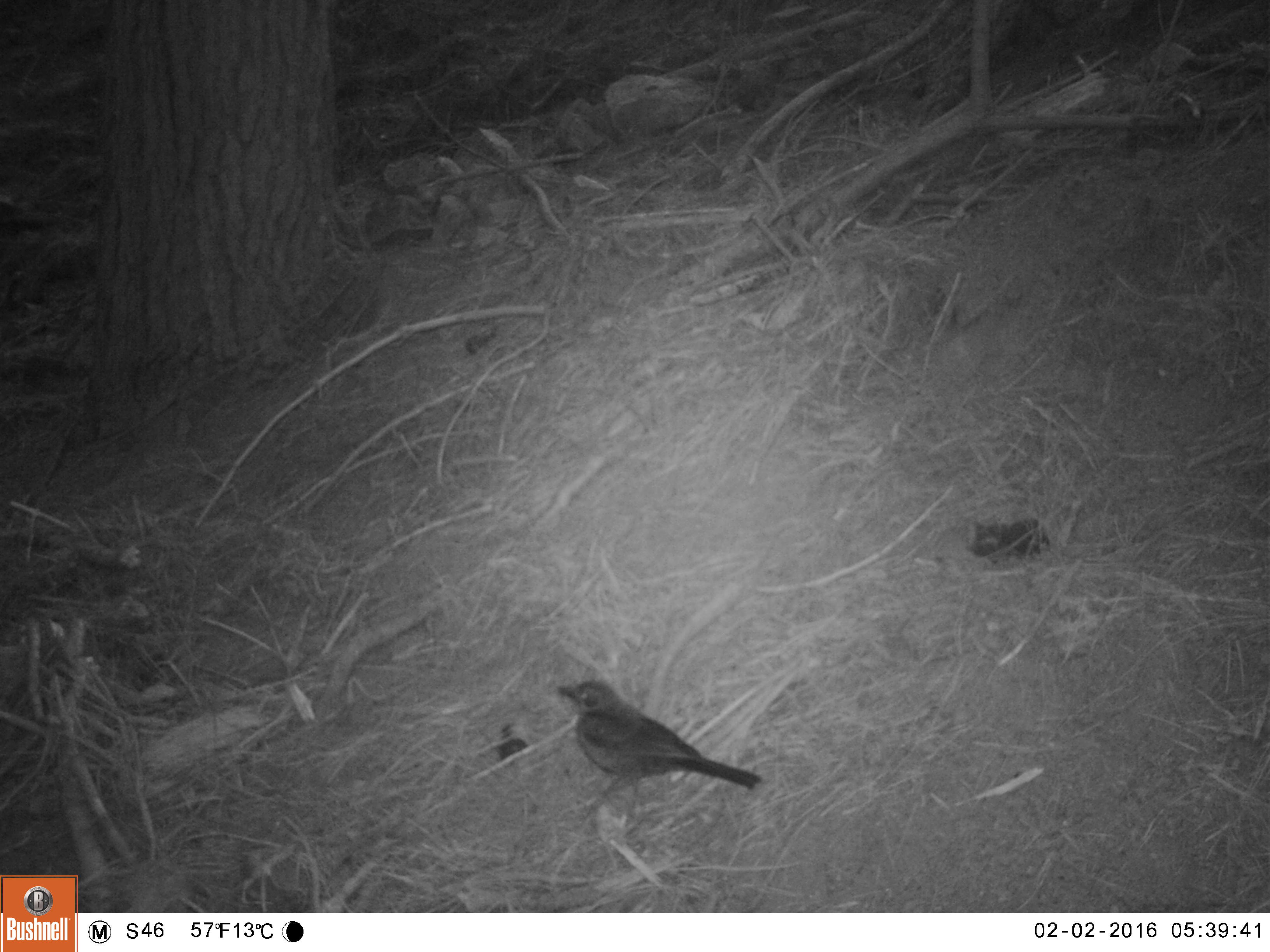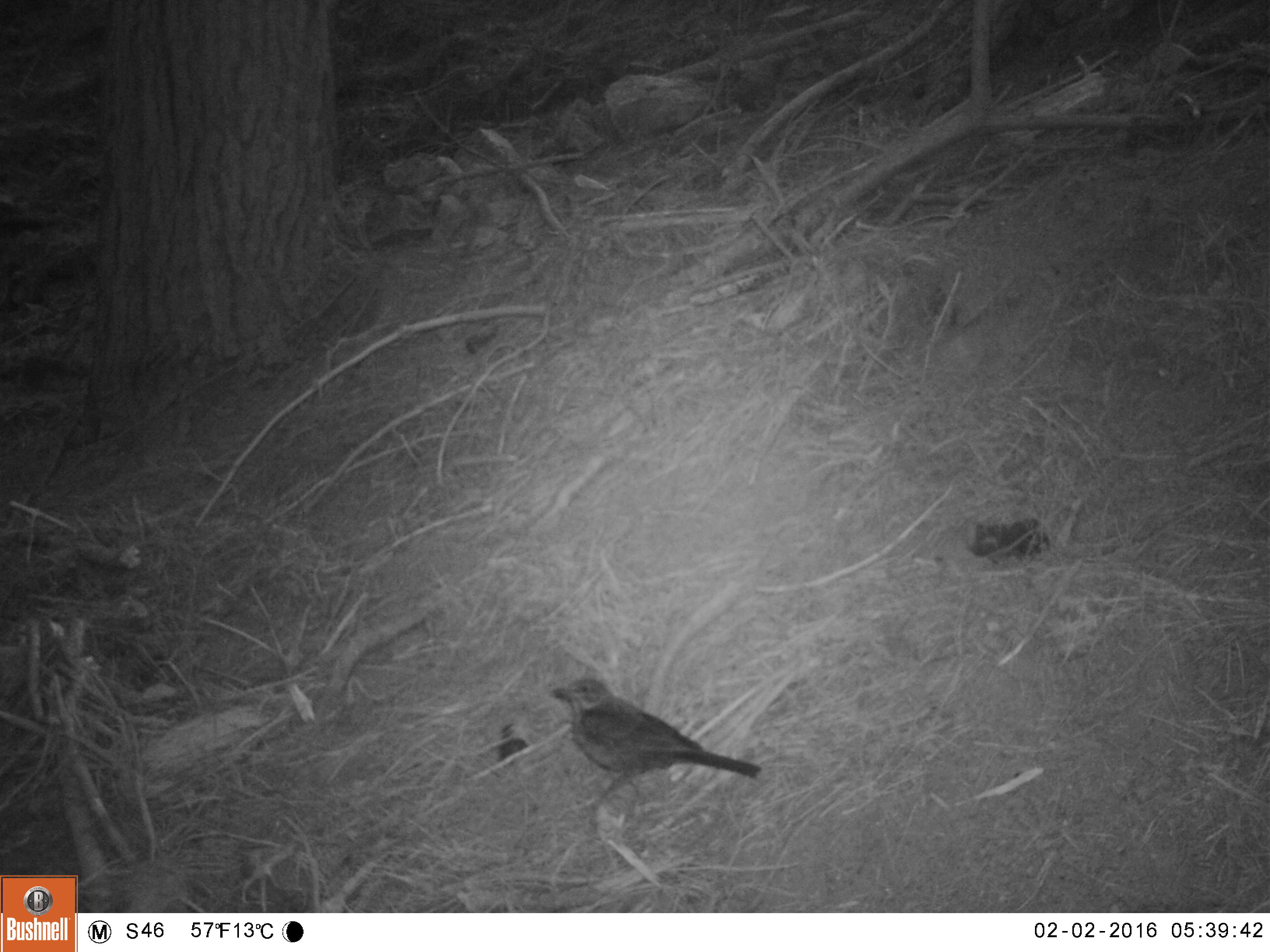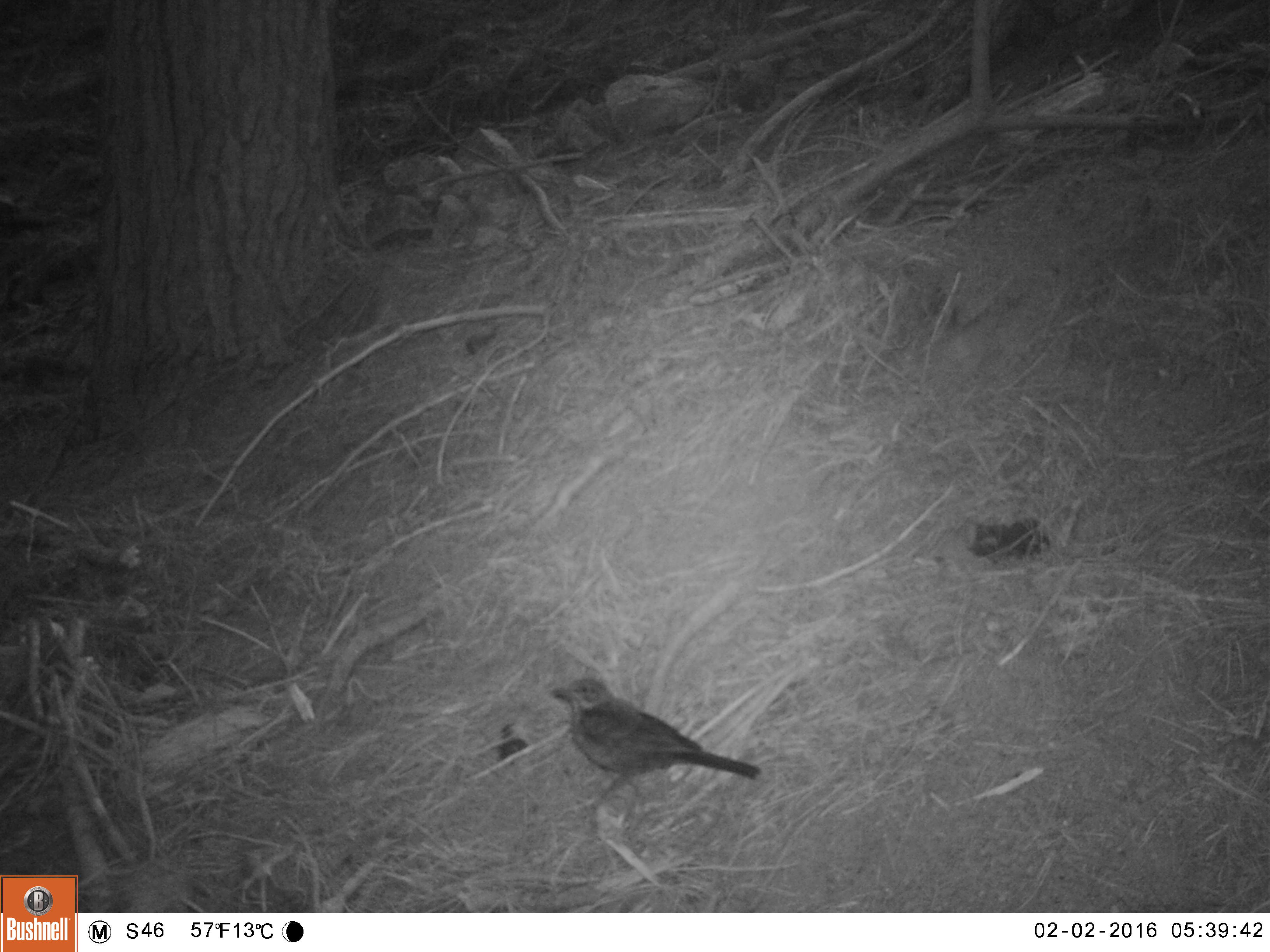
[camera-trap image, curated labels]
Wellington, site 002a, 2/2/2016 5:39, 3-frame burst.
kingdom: Animalia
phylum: Chordata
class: Aves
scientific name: Aves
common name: bird